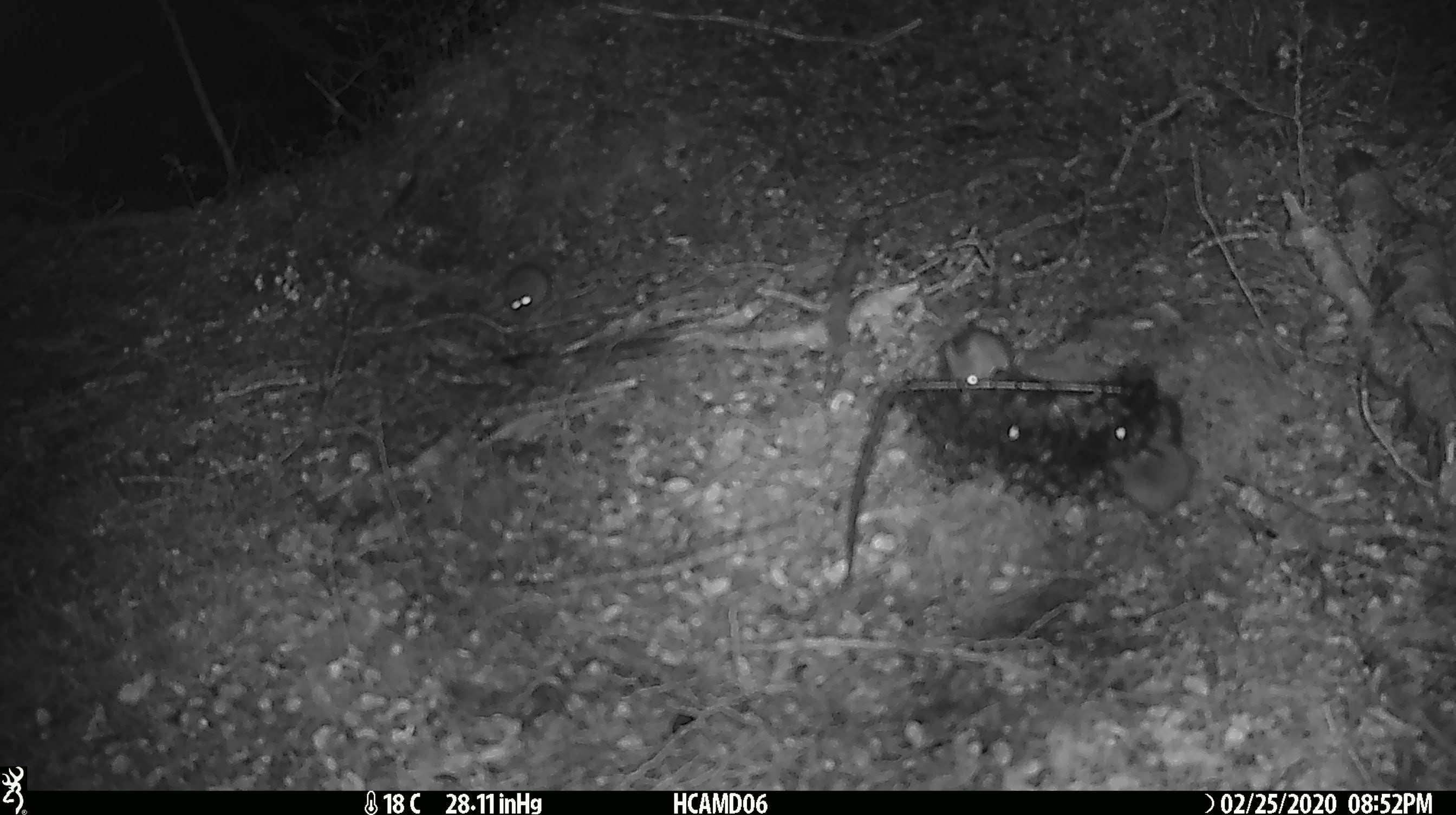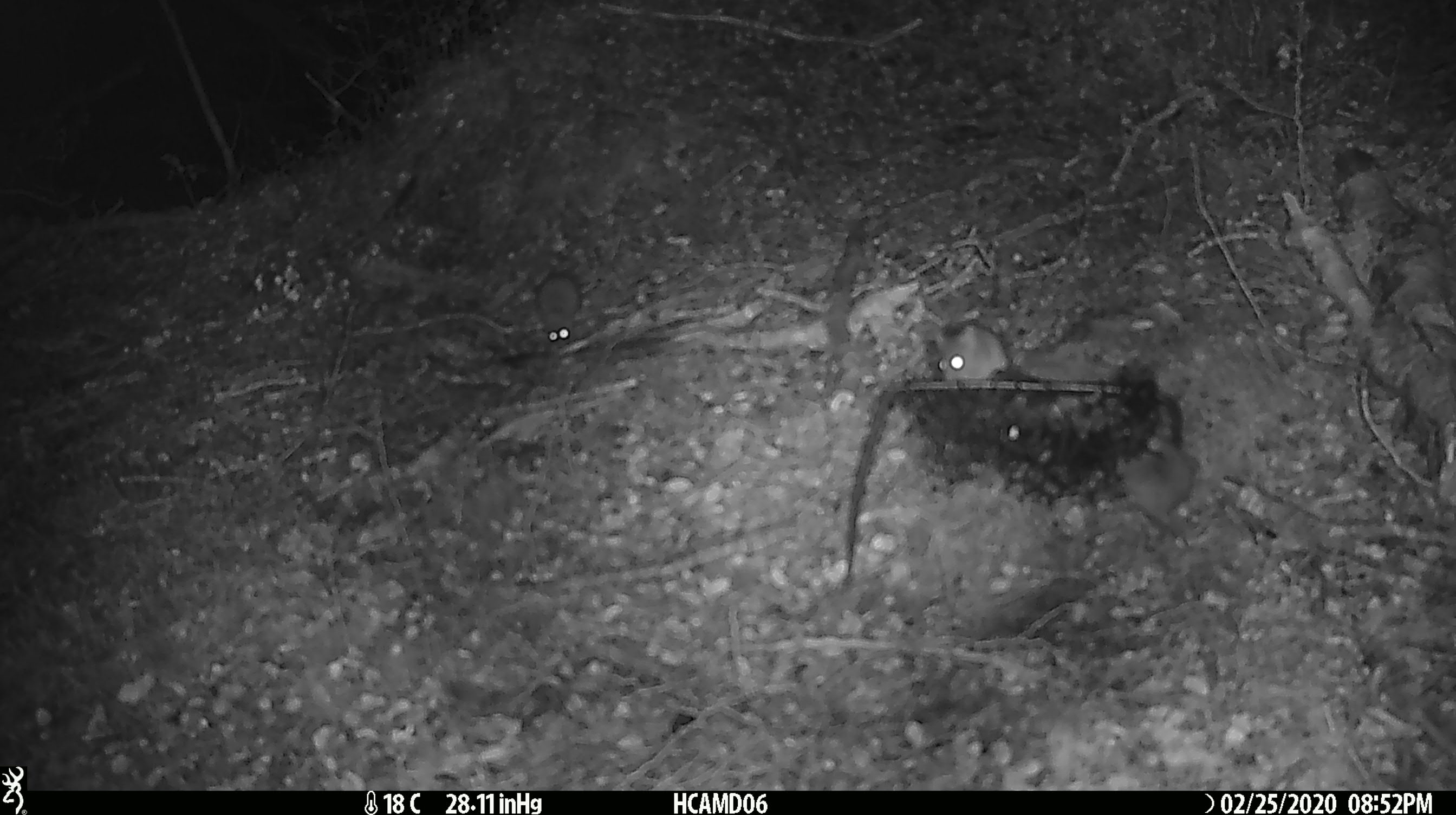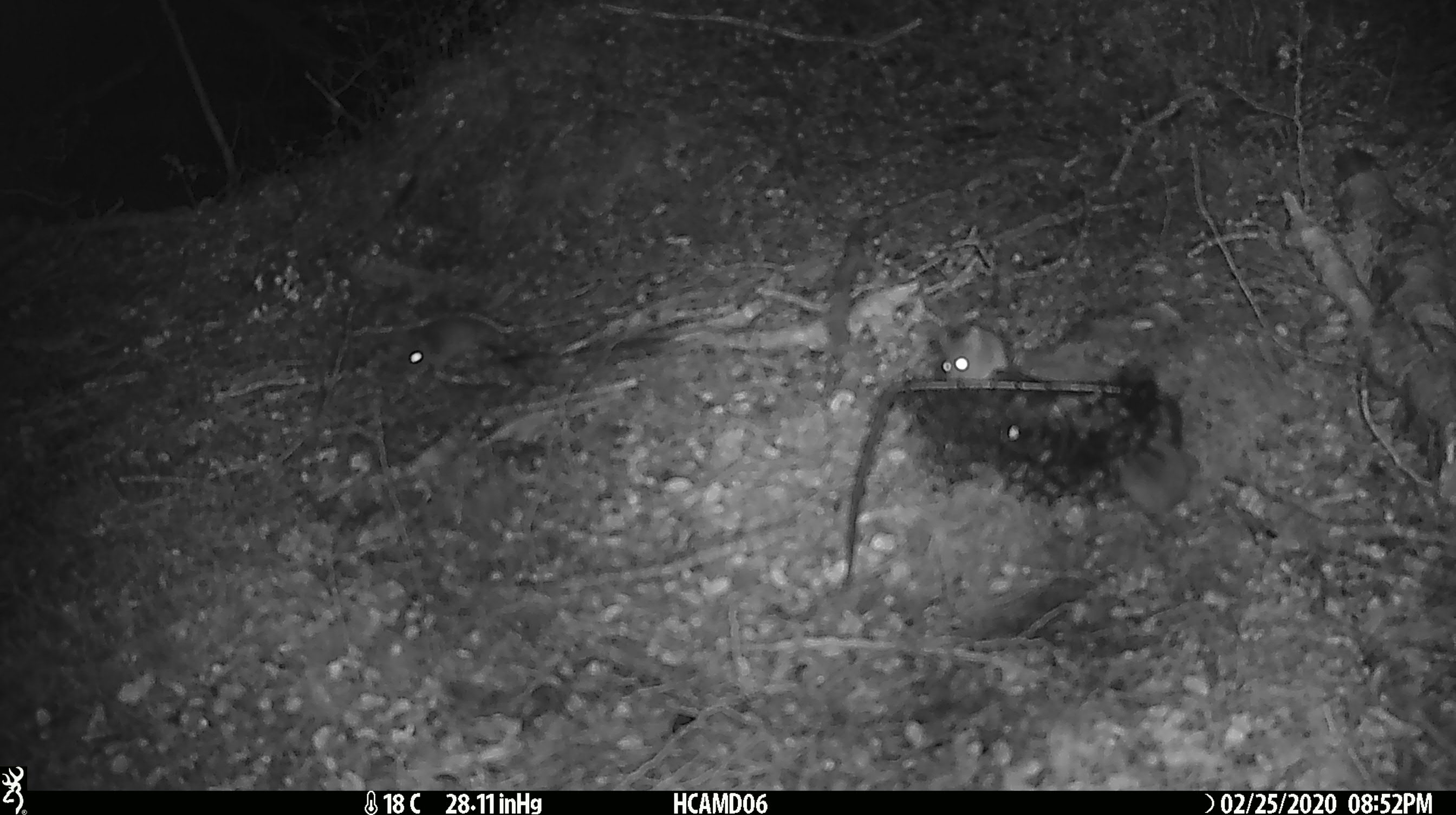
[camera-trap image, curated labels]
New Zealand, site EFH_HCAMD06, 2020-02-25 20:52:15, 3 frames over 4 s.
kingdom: Animalia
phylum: Chordata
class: Mammalia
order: Rodentia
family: Muridae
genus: Mus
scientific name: Mus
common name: mouse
Mouse (Mus).